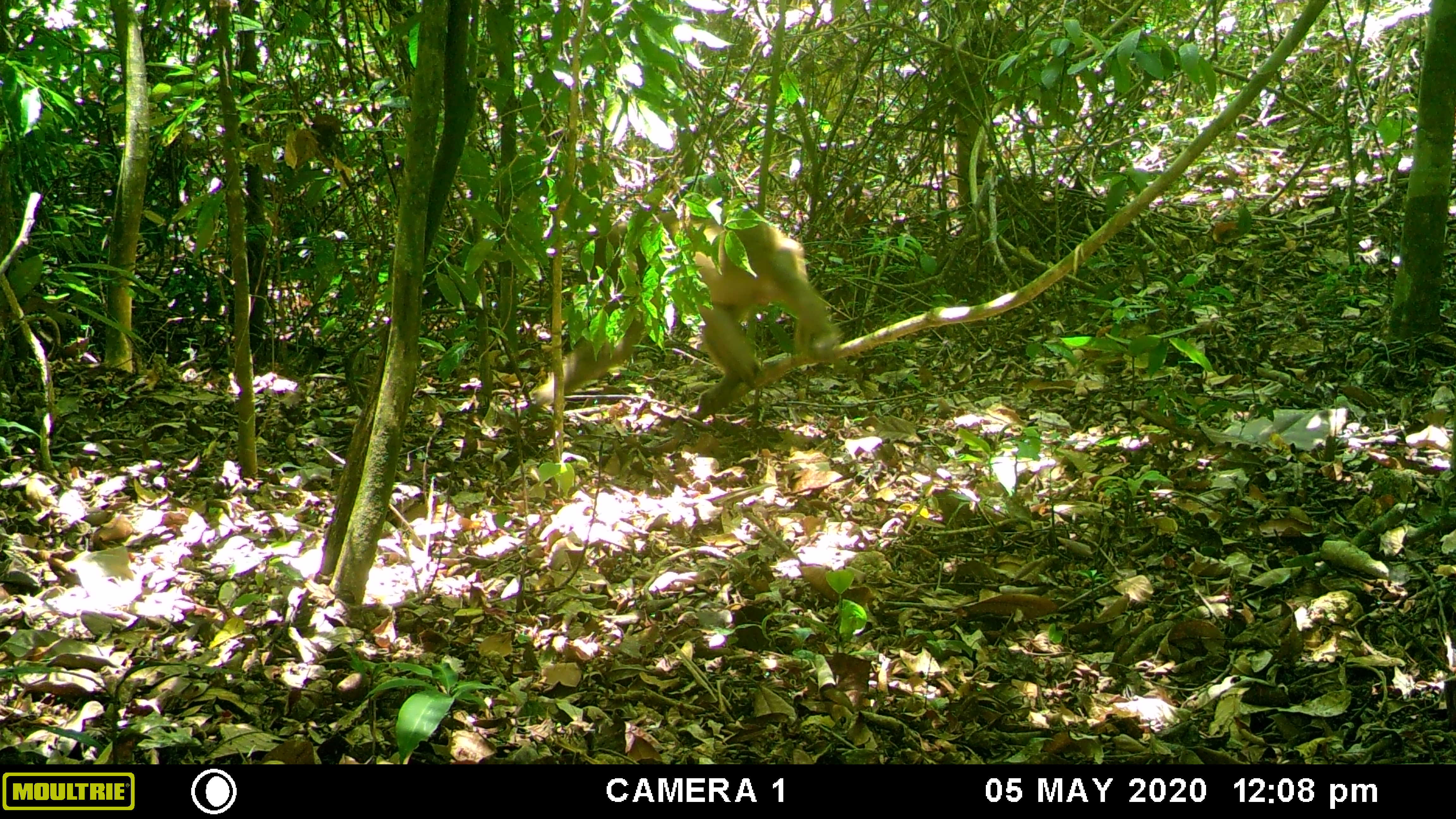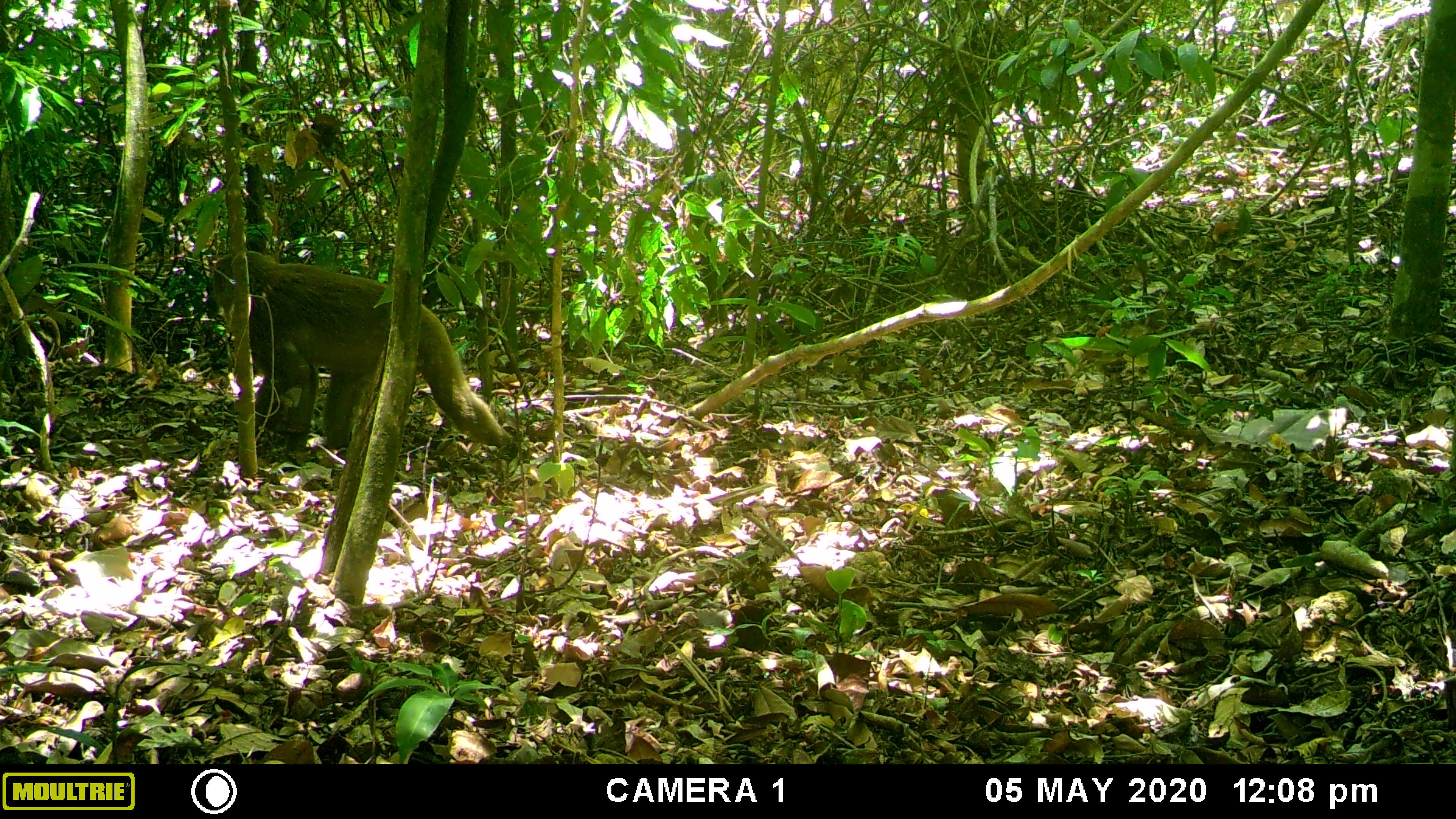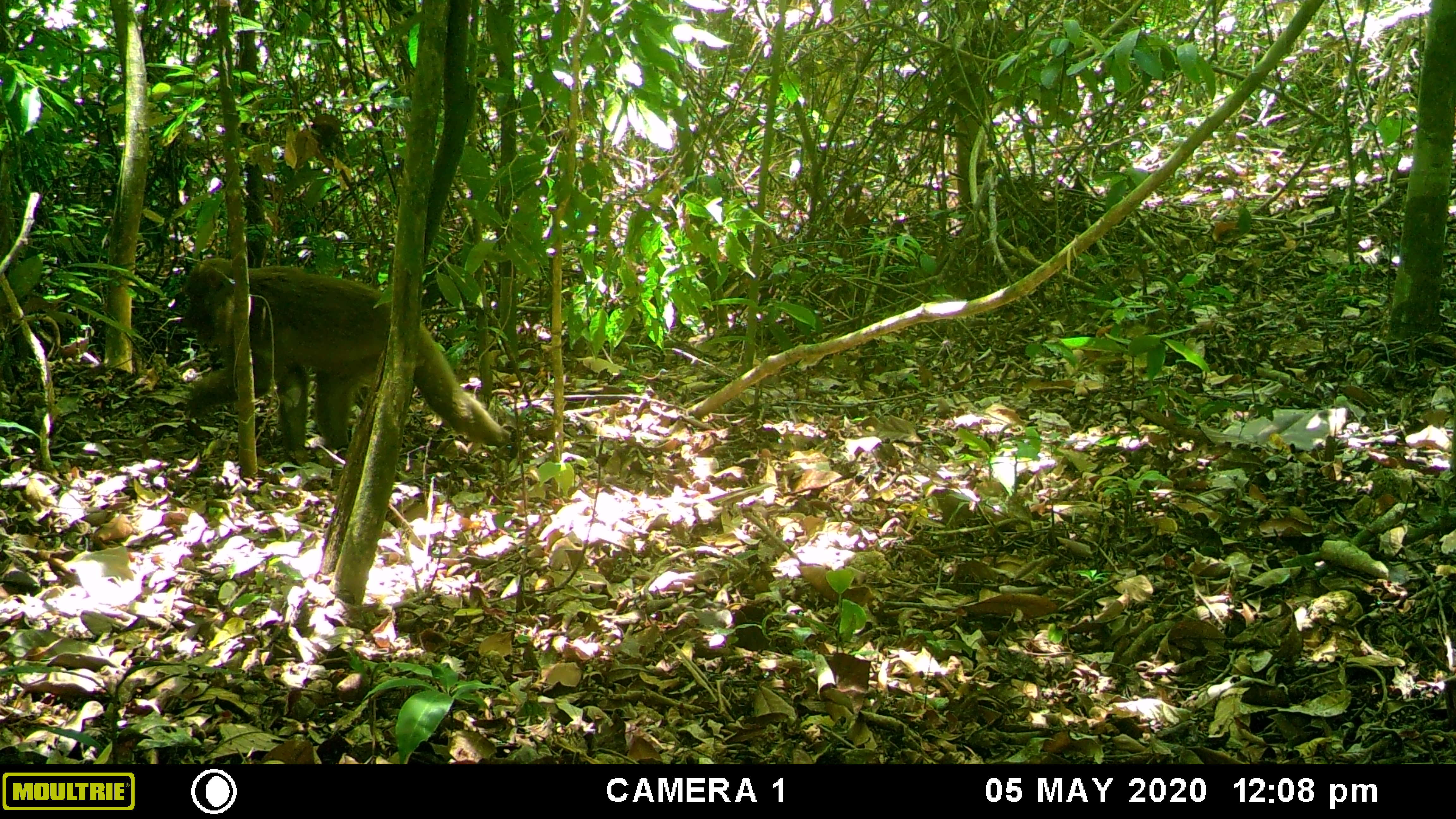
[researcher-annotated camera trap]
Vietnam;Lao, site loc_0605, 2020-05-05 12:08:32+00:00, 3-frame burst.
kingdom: Animalia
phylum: Chordata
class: Mammalia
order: Primates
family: Cercopithecidae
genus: Macaca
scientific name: Macaca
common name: macaques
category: assam or rhesus macaque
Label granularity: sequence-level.